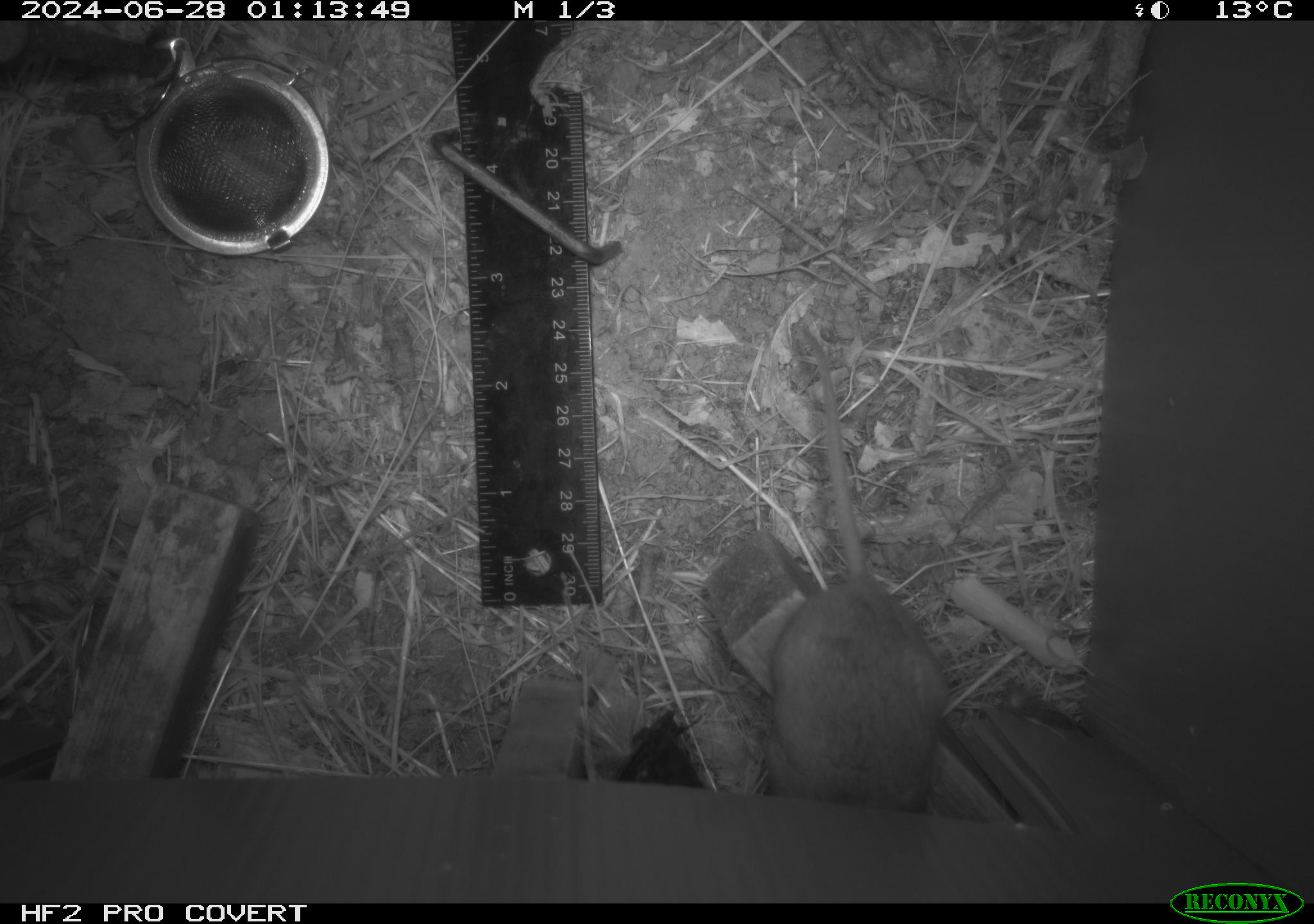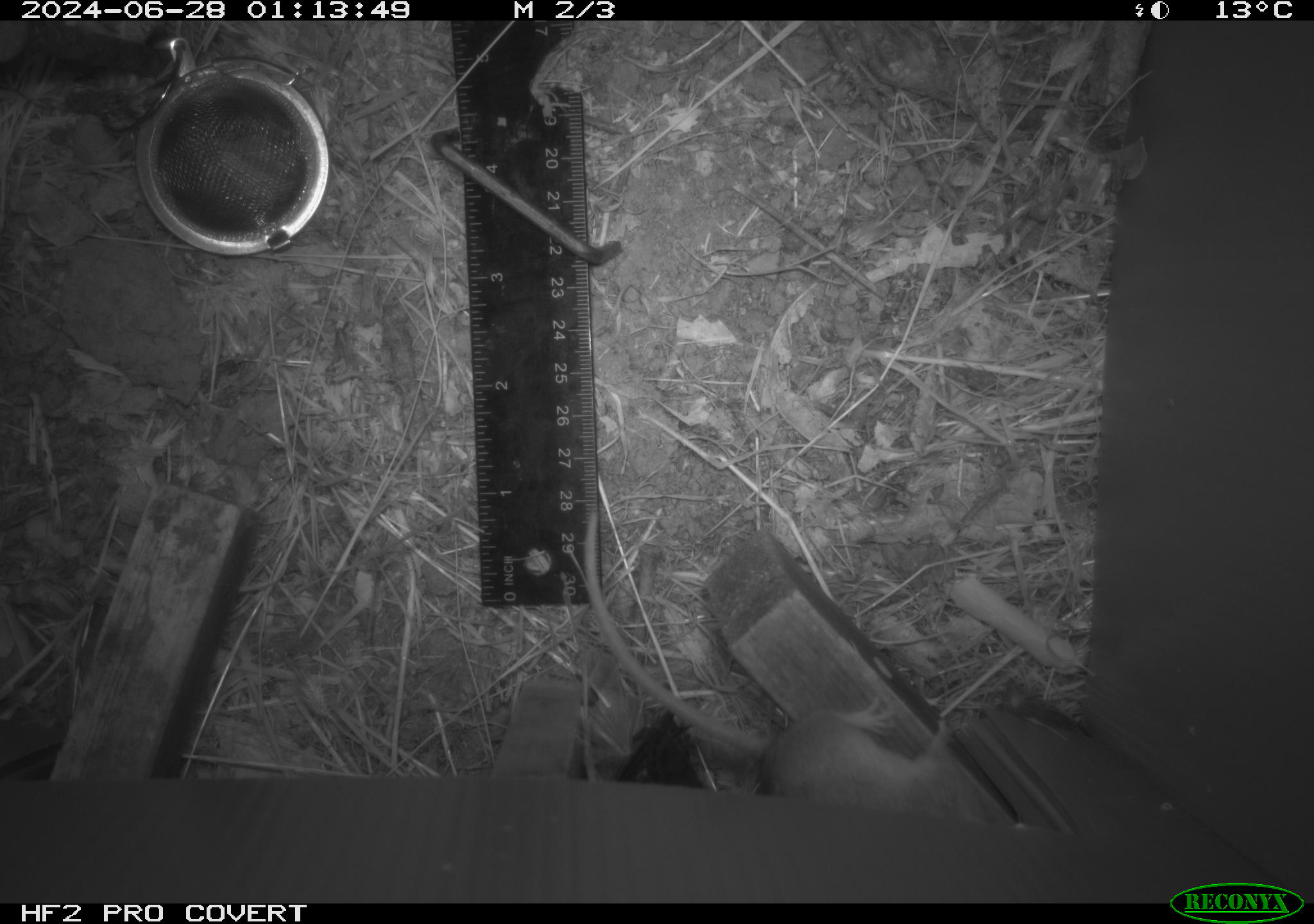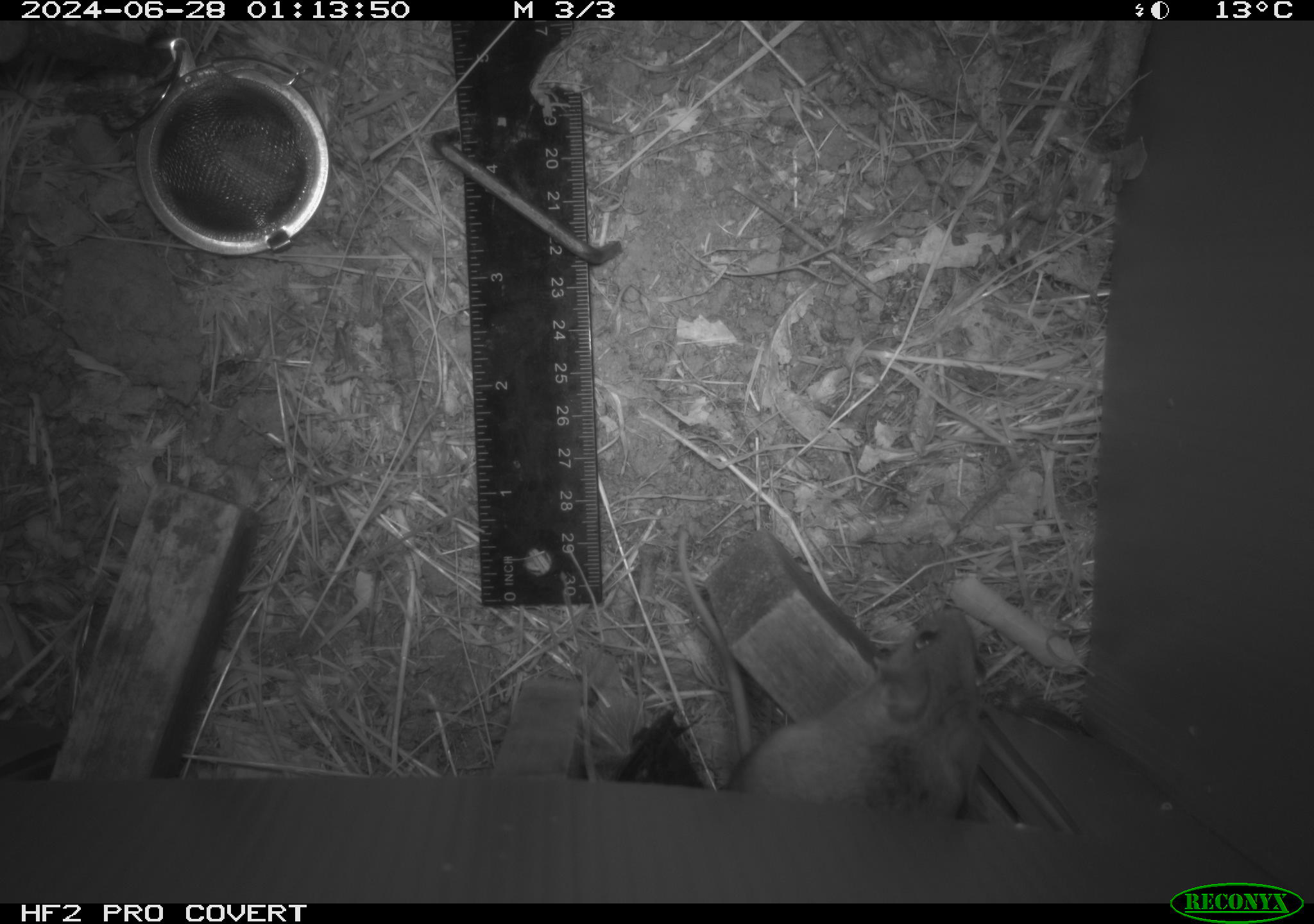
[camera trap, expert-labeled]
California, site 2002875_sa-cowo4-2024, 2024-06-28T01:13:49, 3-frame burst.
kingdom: Animalia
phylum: Chordata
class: Mammalia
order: Rodentia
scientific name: Rodentia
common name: rodent